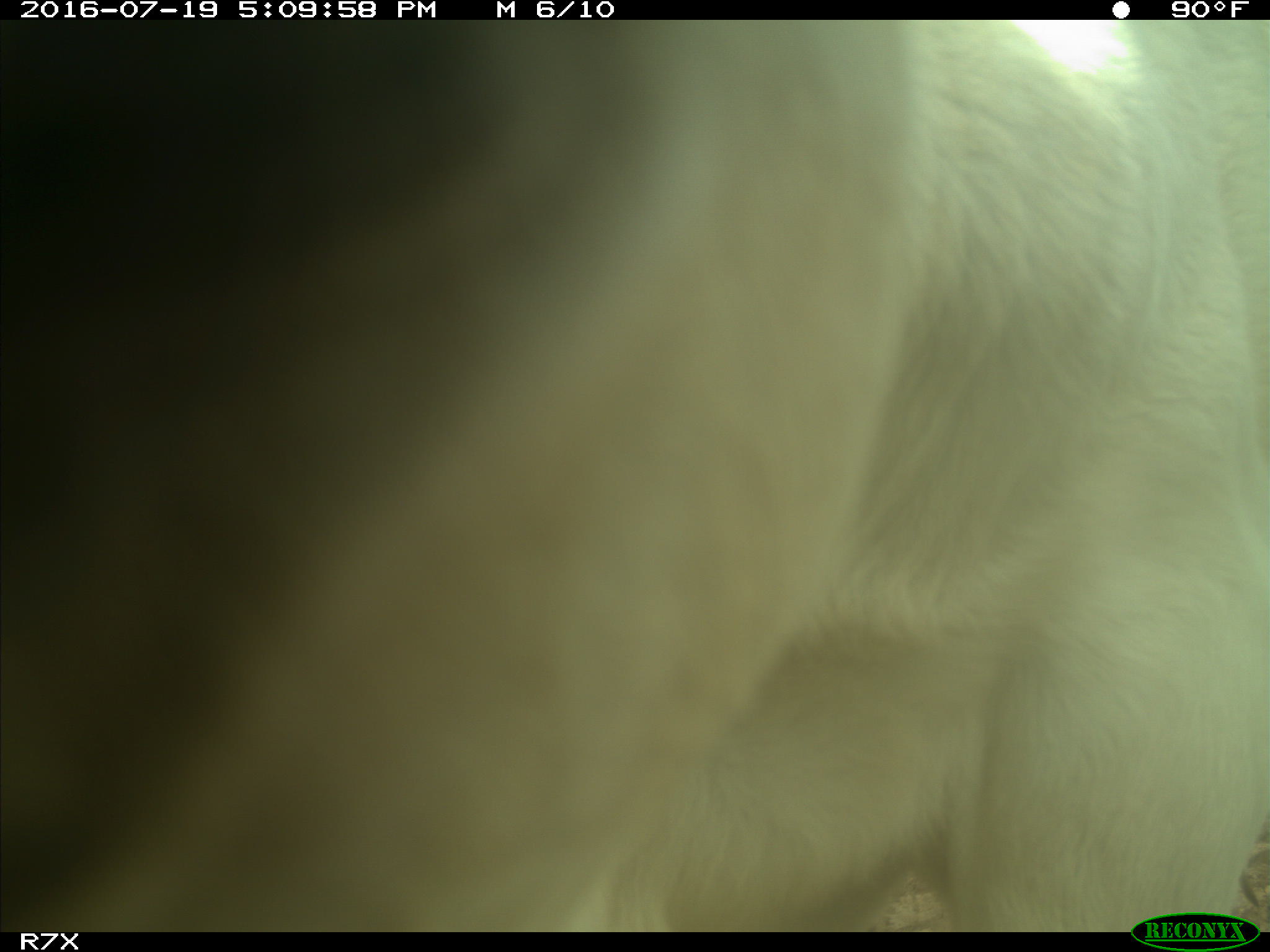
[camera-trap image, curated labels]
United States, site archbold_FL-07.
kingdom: Animalia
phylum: Chordata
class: Mammalia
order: Artiodactyla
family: Bovidae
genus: Bos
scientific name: Bos taurus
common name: domestic cow